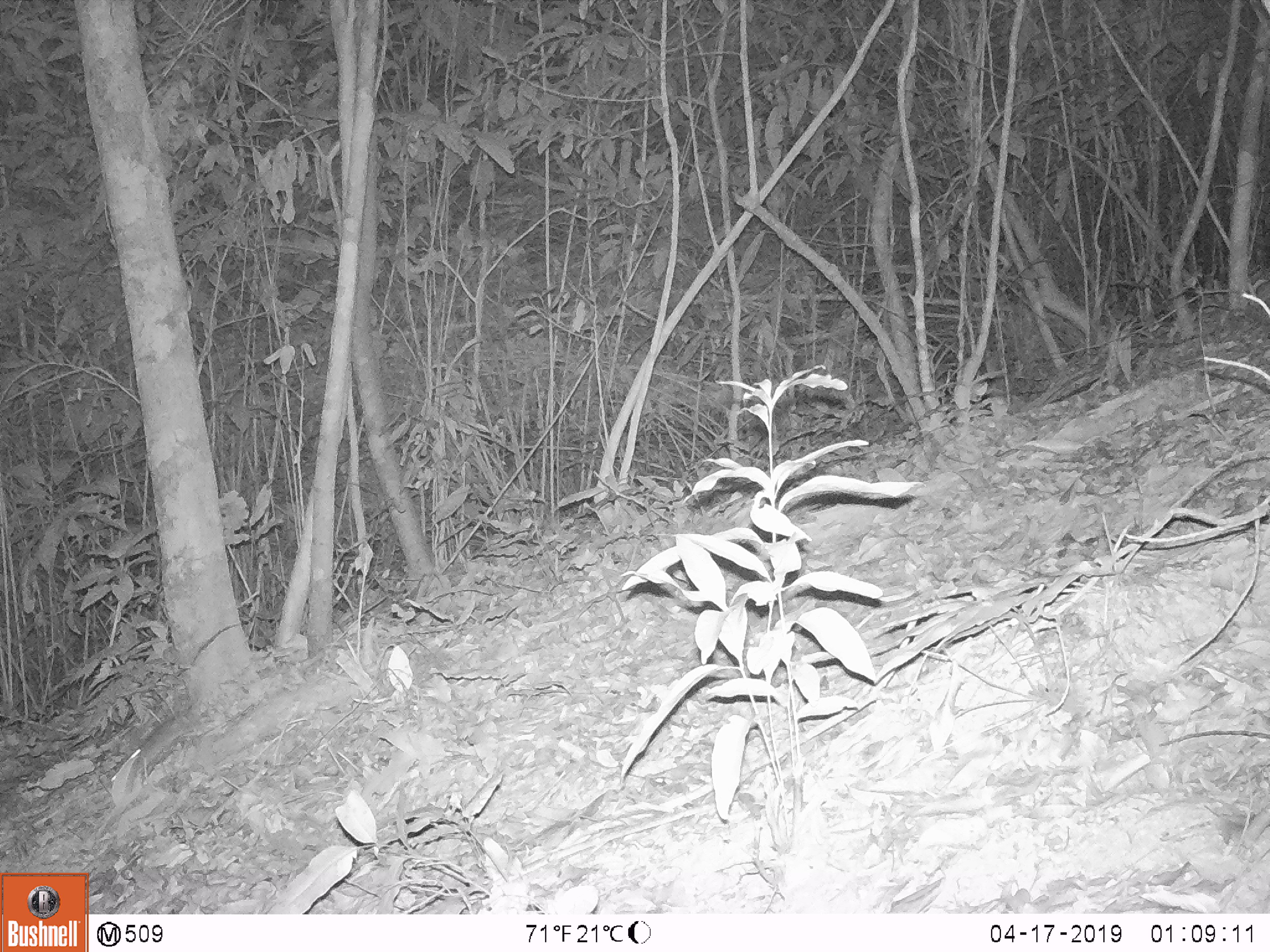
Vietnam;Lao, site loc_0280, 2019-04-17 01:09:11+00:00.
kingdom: Animalia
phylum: Chordata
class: Mammalia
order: Rodentia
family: Muridae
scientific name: Muridae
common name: old-world mice and rats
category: unidentified murid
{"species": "unidentified murid (old-world mice and rats) (Muridae)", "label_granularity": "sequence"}